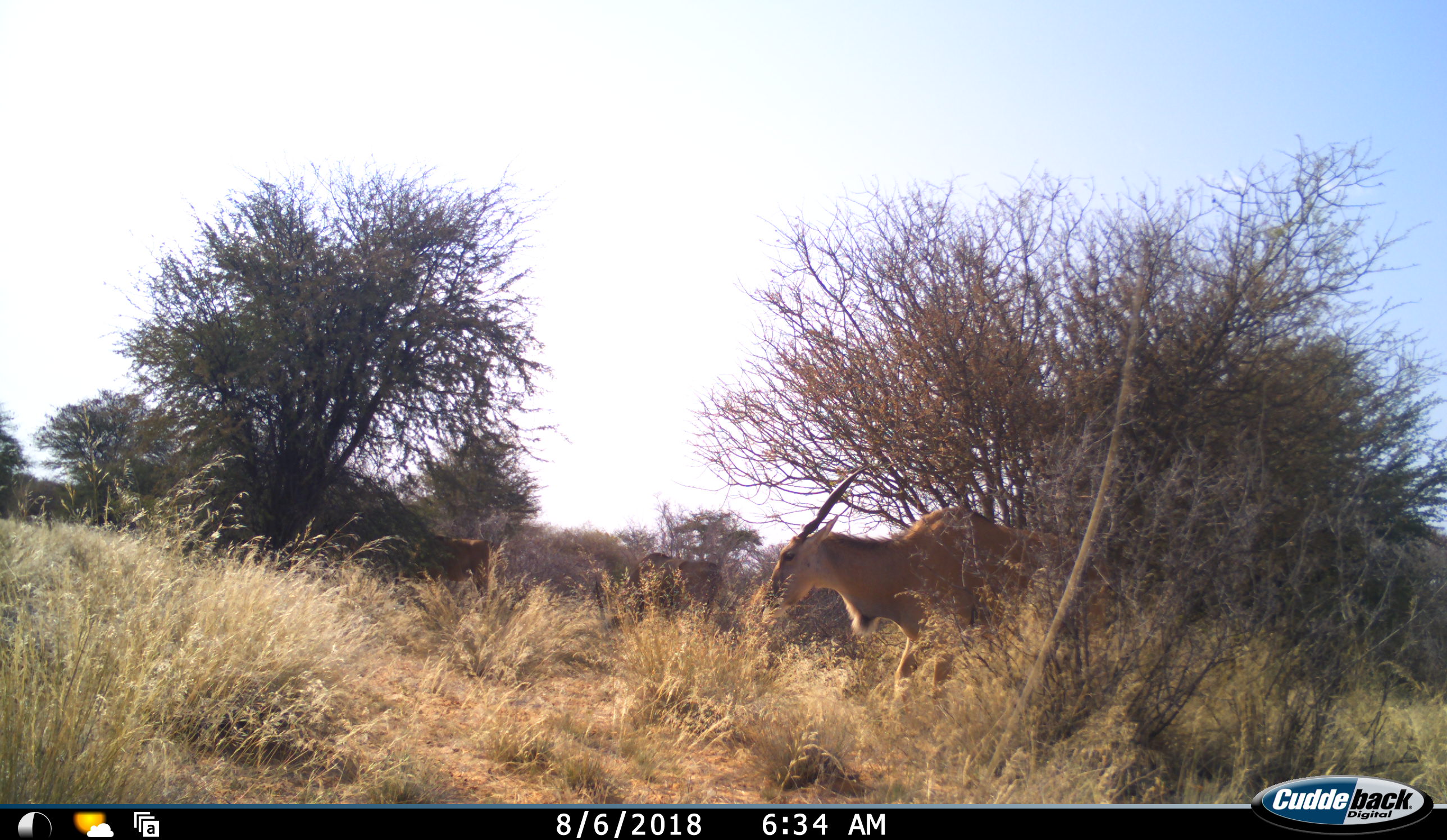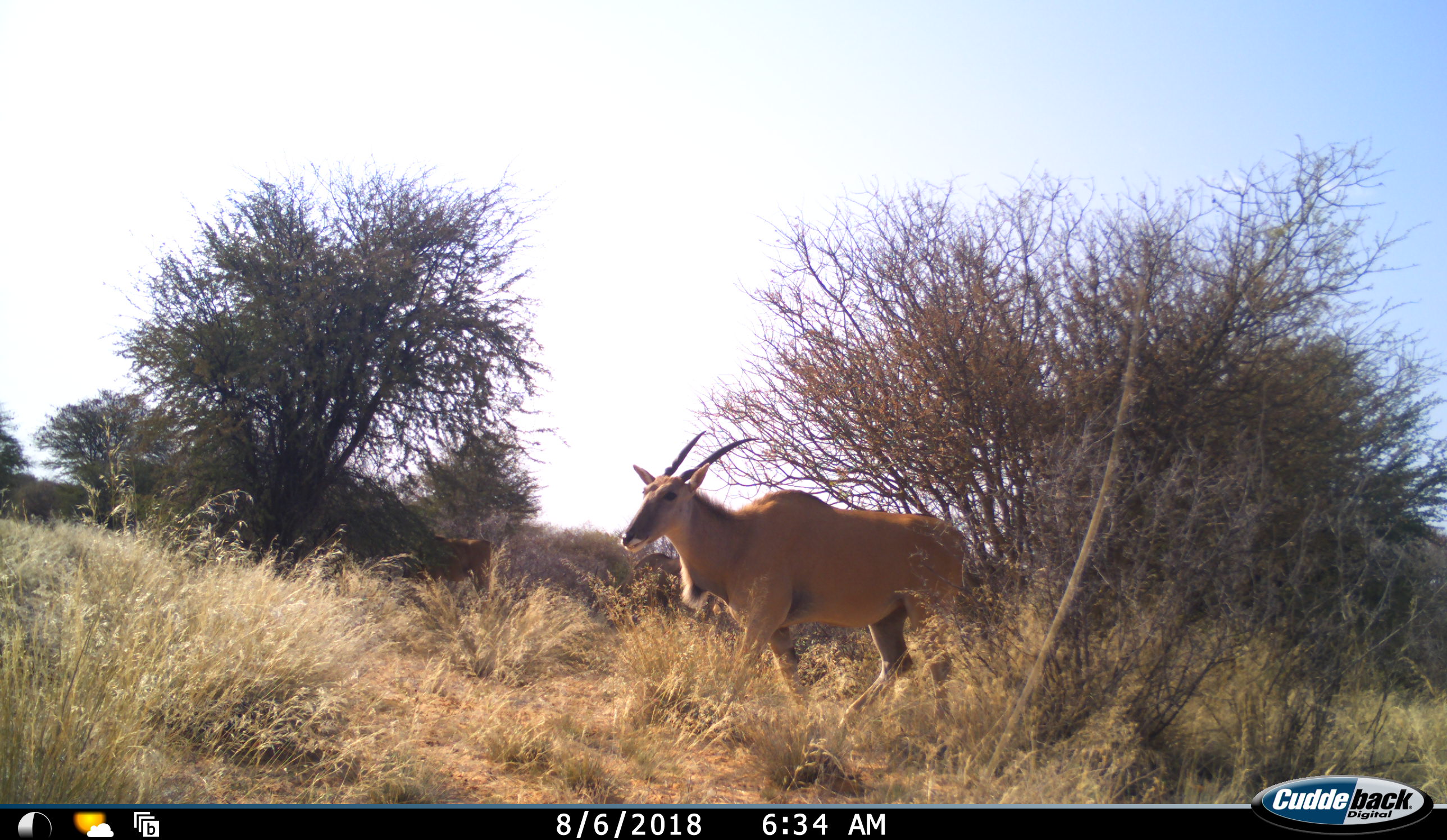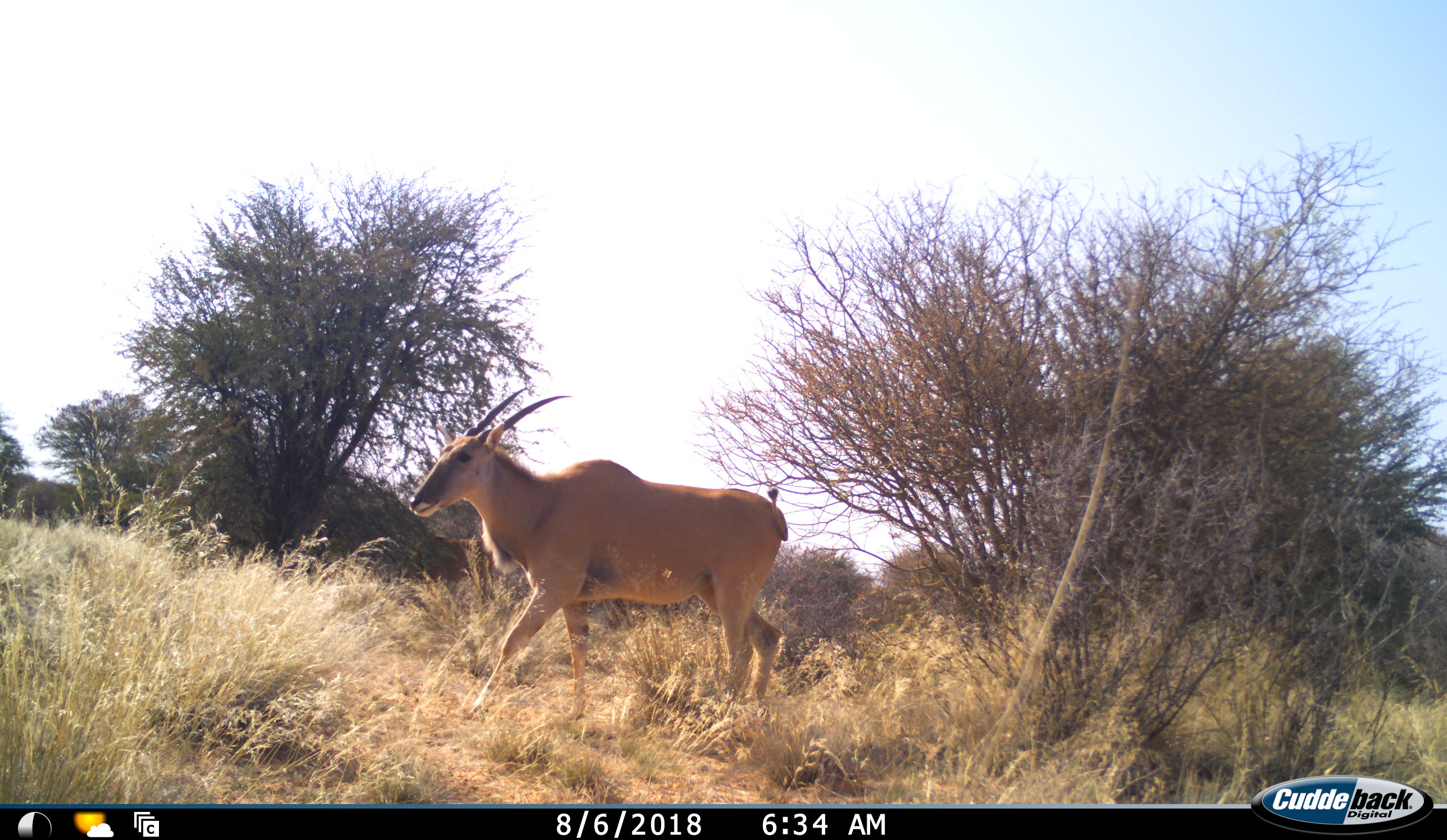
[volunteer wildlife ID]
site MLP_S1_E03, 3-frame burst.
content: unidentified animal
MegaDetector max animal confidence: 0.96